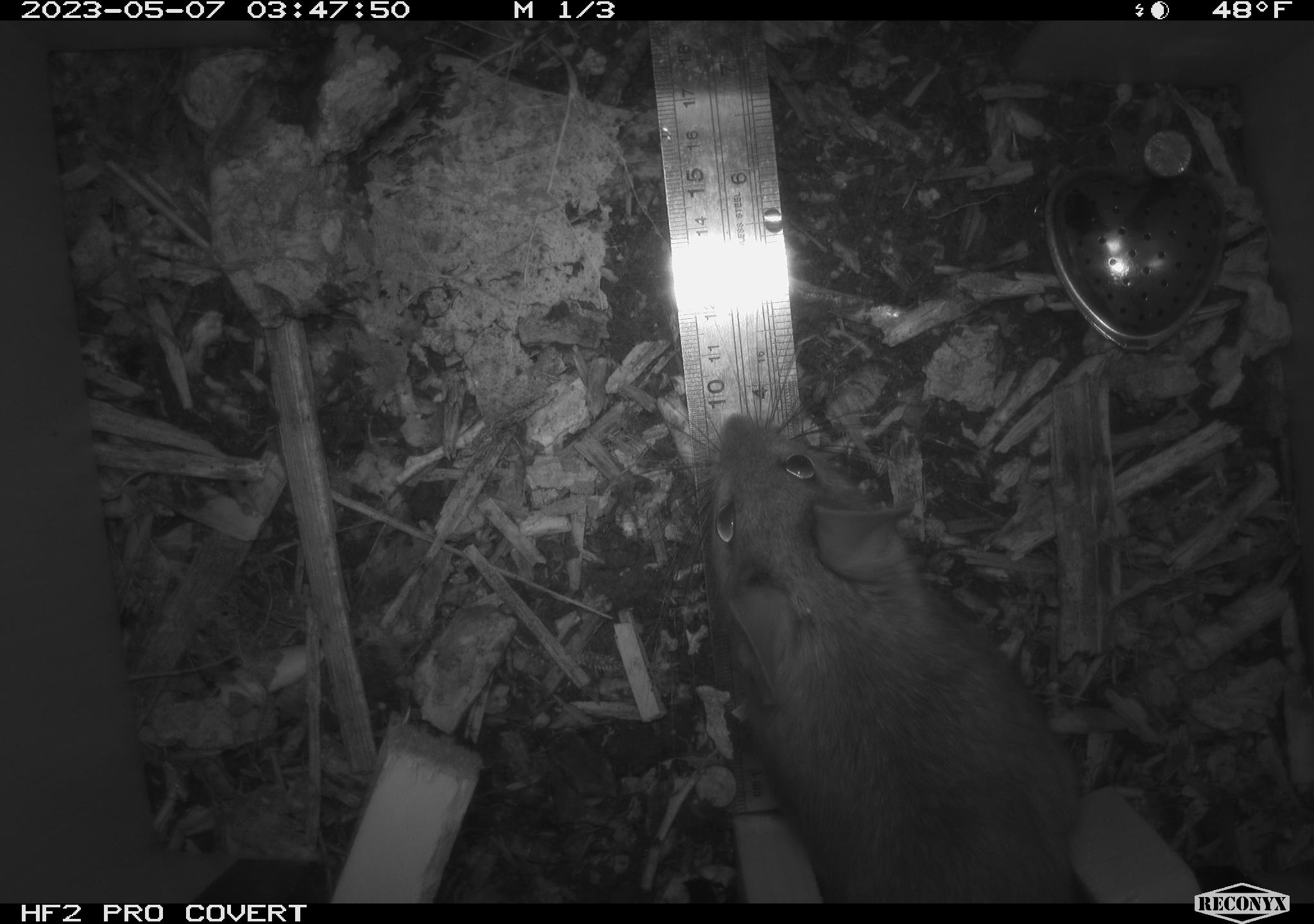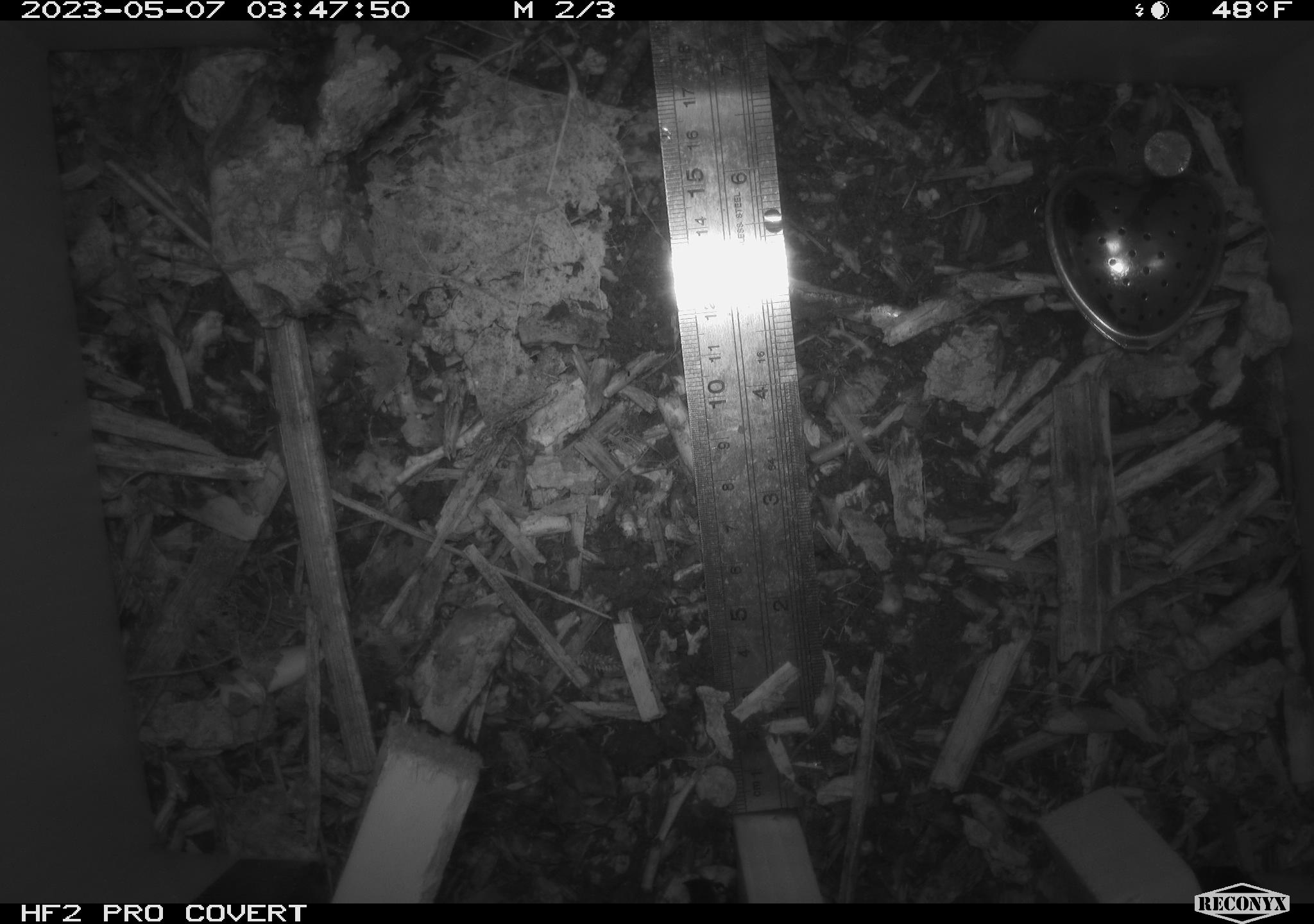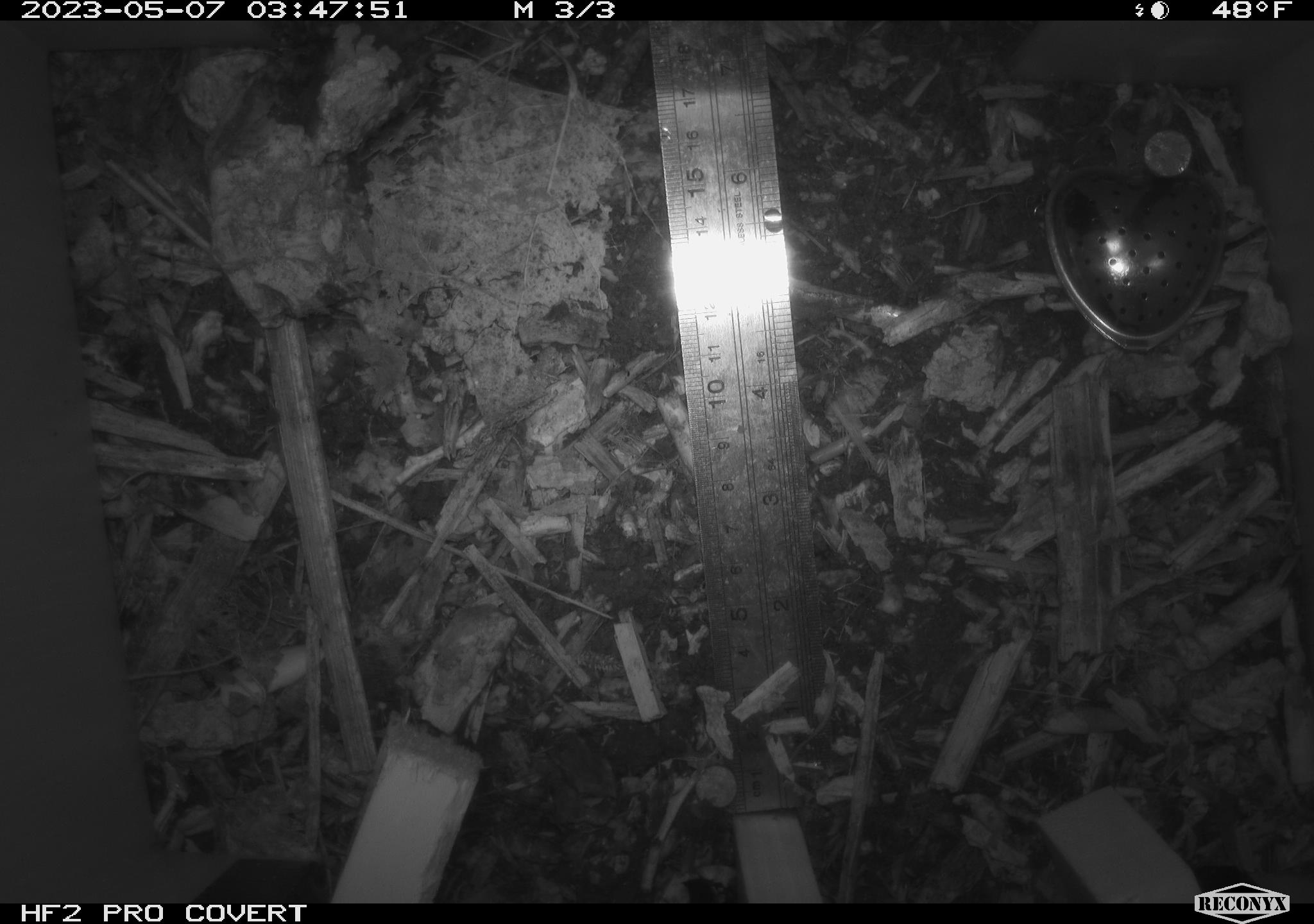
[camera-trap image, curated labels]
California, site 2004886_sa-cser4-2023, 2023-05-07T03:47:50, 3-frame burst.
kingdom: Animalia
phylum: Chordata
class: Mammalia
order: Rodentia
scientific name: Rodentia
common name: mouse species